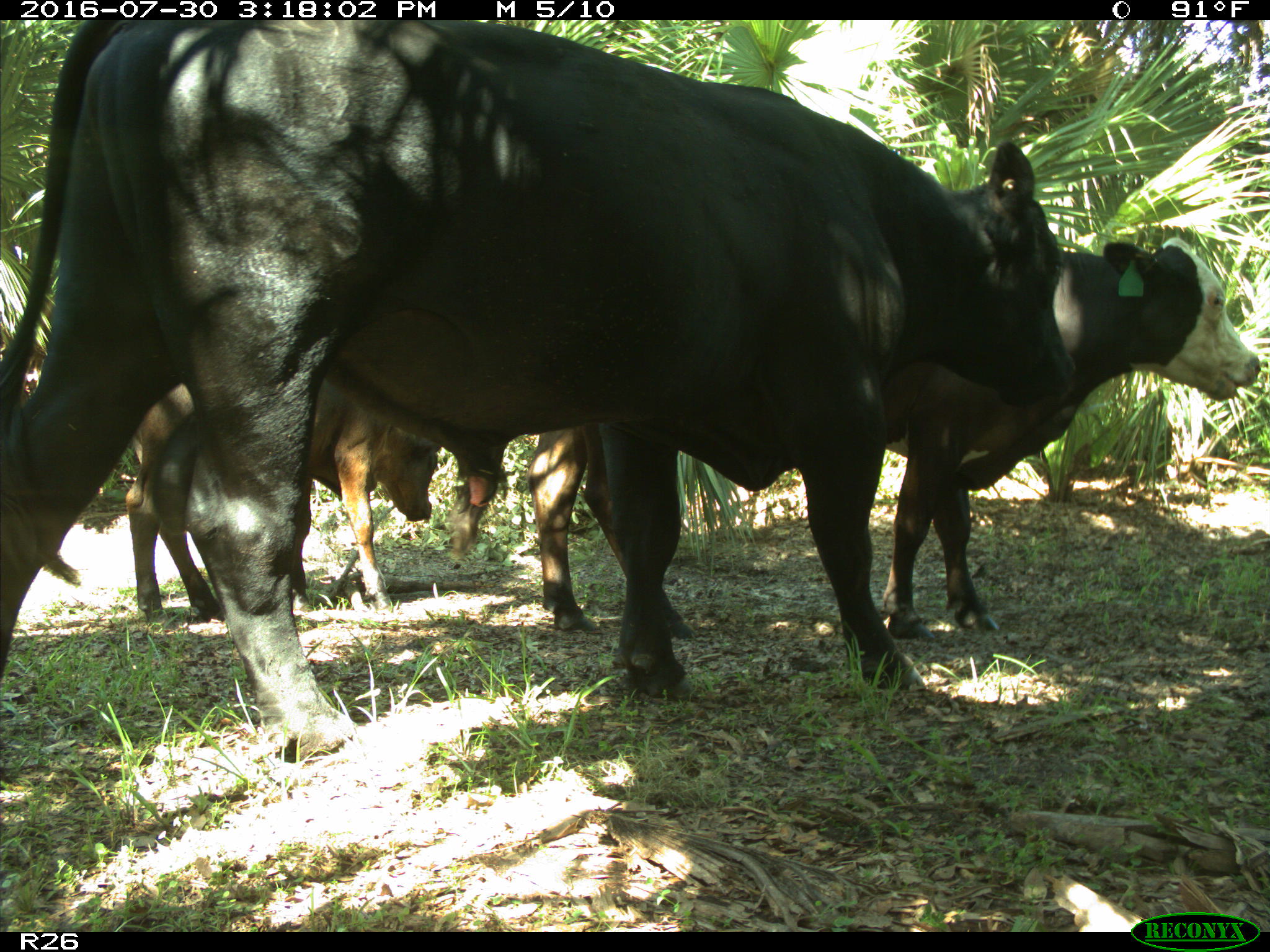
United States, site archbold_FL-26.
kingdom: Animalia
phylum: Chordata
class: Mammalia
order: Artiodactyla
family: Bovidae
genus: Bos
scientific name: Bos taurus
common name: domestic cow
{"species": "Bos taurus (domestic cow)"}